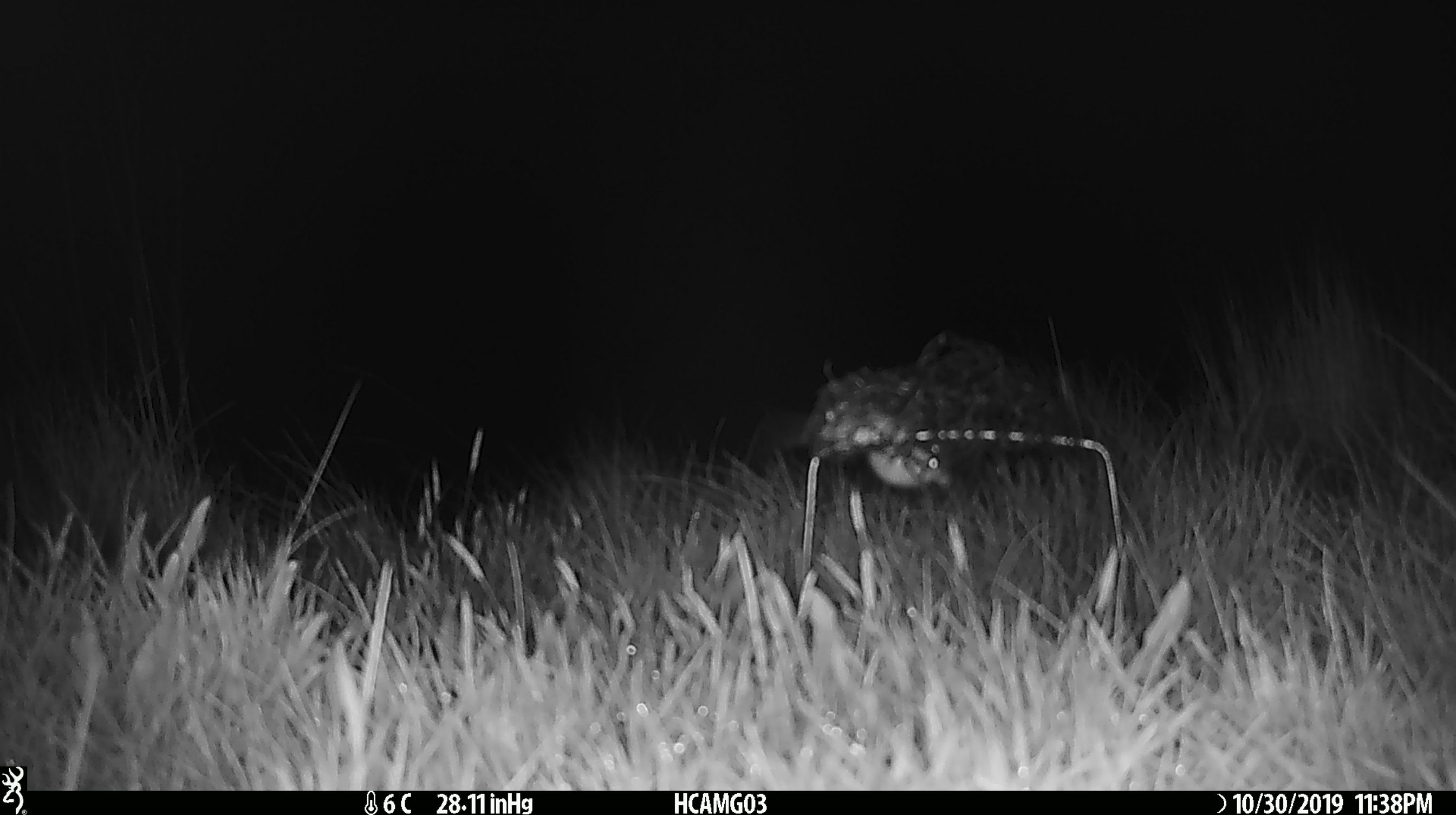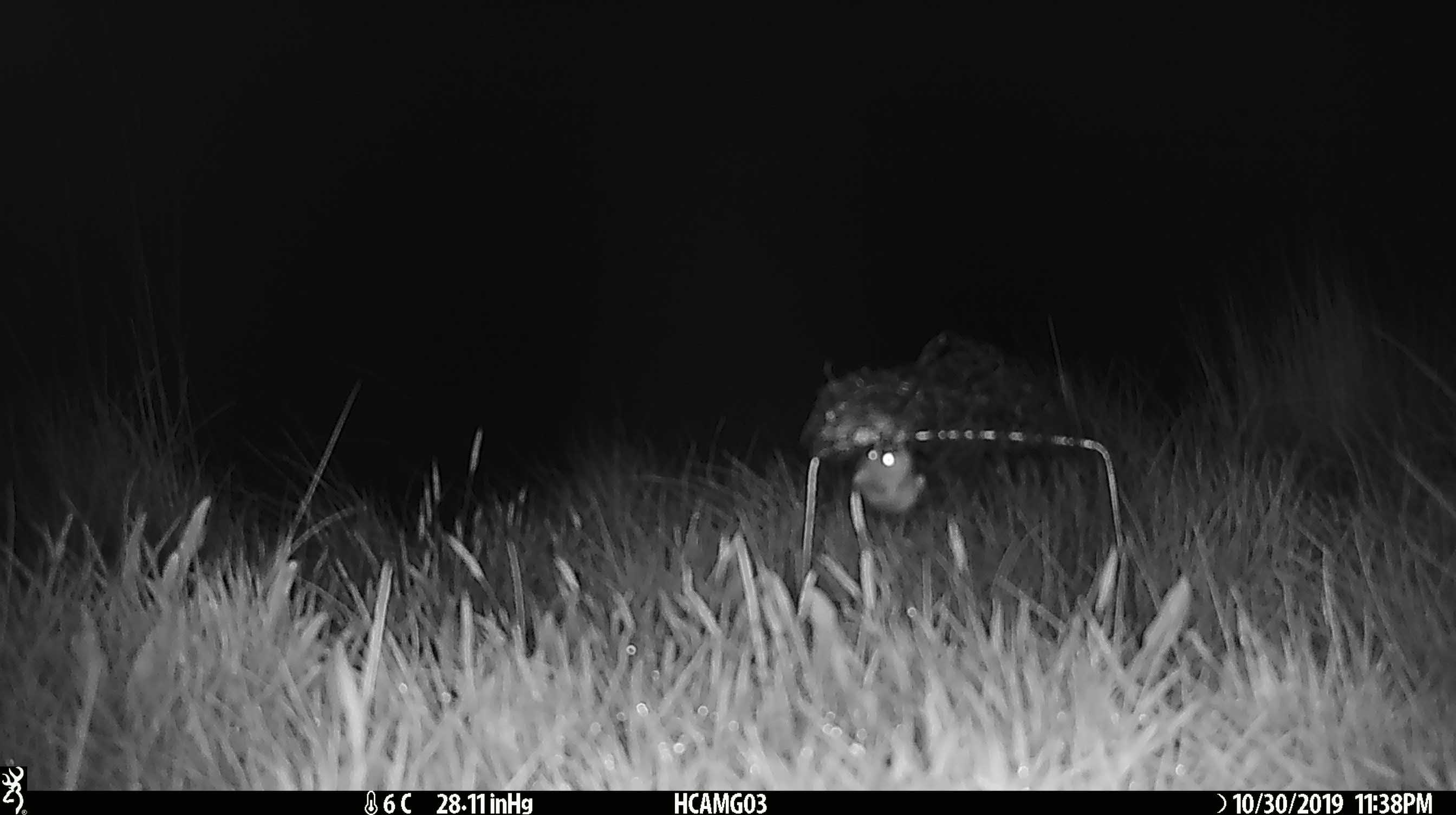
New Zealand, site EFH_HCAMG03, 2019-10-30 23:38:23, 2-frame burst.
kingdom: Animalia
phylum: Chordata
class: Mammalia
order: Rodentia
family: Muridae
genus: Mus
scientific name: Mus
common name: mouse